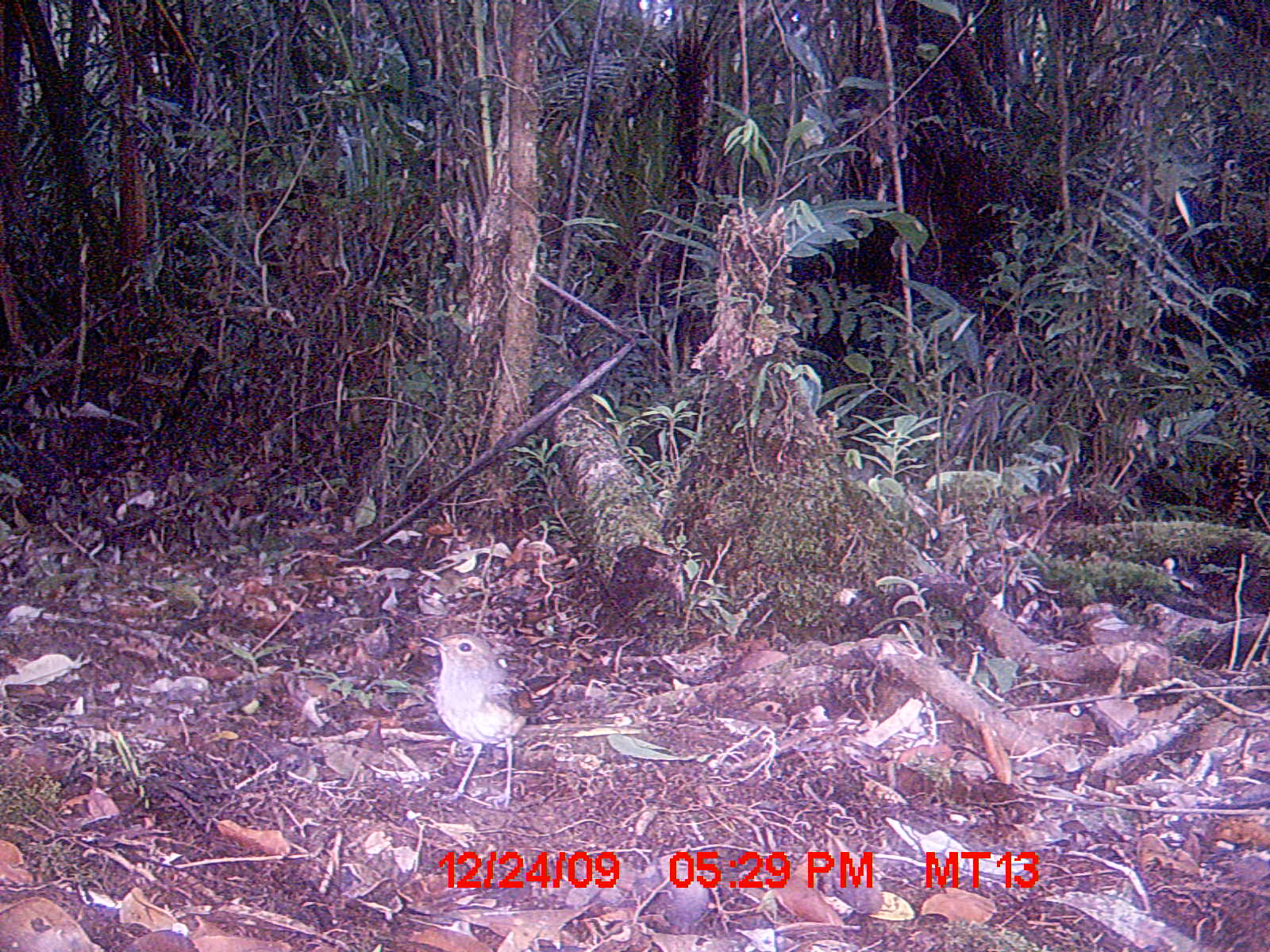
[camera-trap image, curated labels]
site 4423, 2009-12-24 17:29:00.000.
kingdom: Animalia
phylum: Chordata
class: Aves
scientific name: Aves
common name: bird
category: unknown bird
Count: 1.